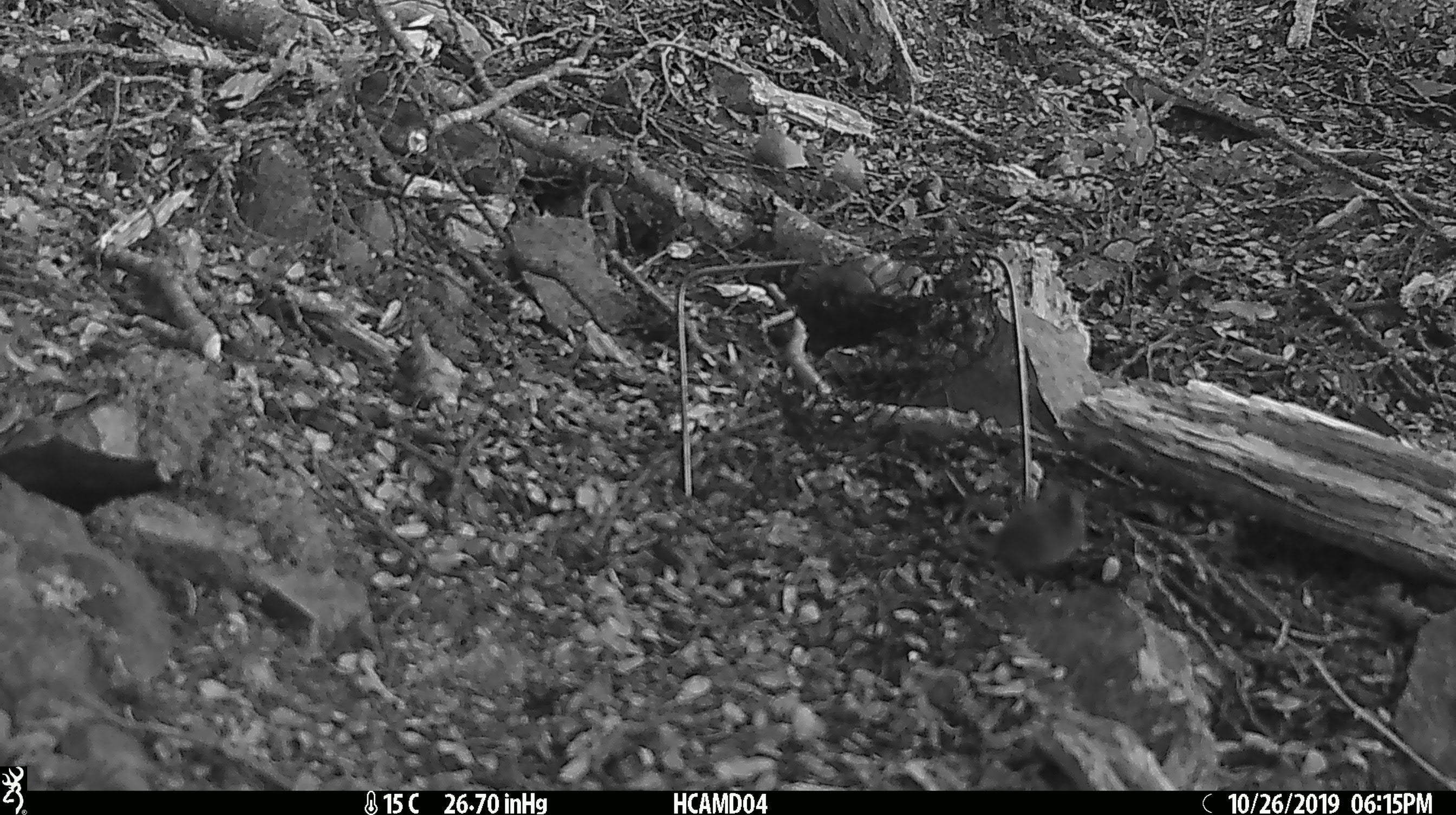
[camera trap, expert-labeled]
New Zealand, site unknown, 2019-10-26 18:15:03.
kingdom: Animalia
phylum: Chordata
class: Mammalia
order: Rodentia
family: Muridae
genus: Mus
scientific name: Mus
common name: mouse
Mouse (Mus).